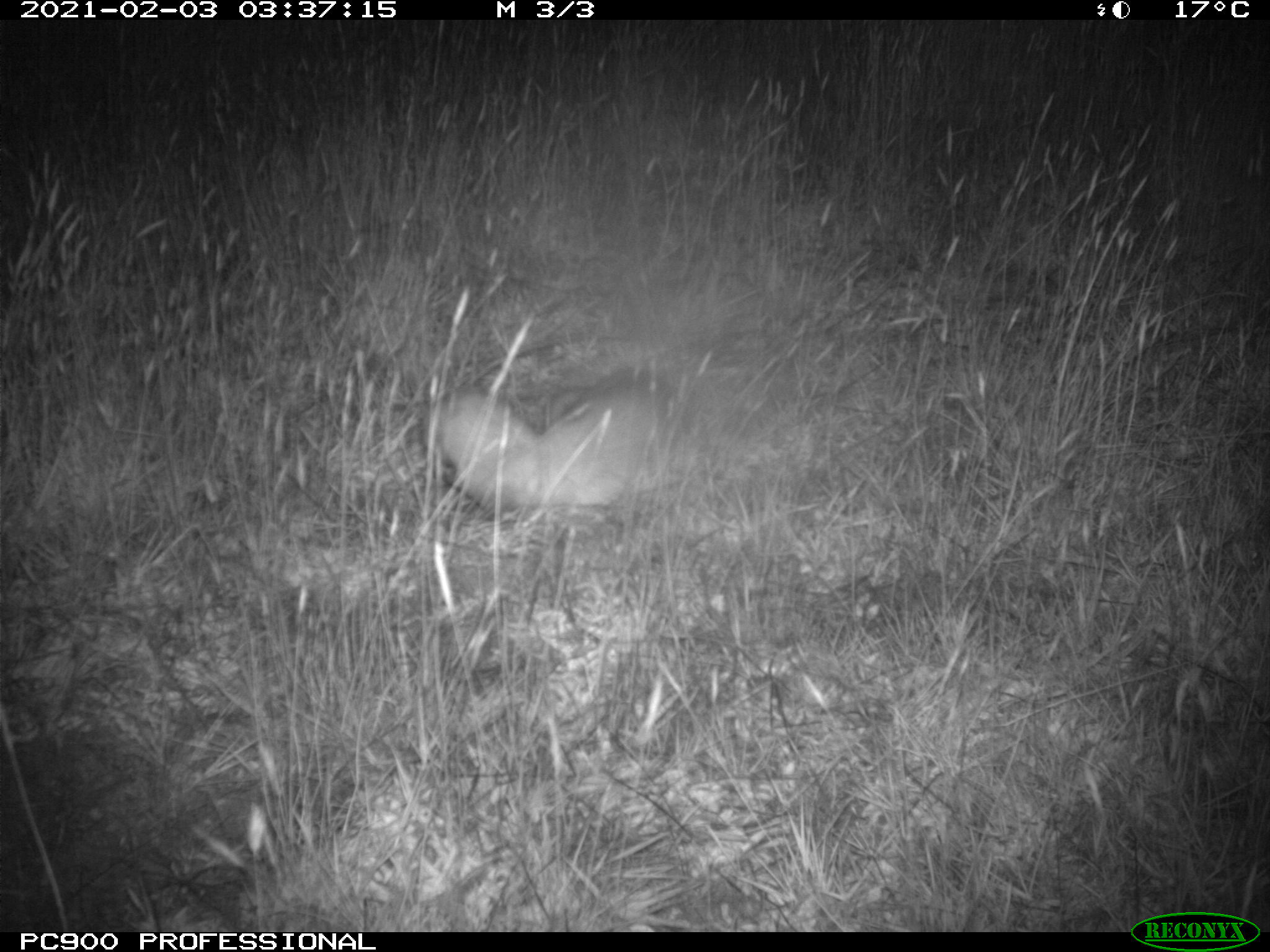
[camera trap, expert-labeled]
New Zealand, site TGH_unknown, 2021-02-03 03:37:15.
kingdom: Animalia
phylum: Chordata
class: Mammalia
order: Carnivora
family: Mustelidae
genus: Mustela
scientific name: Mustela furo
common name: ferret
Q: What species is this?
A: Ferret (Mustela furo).